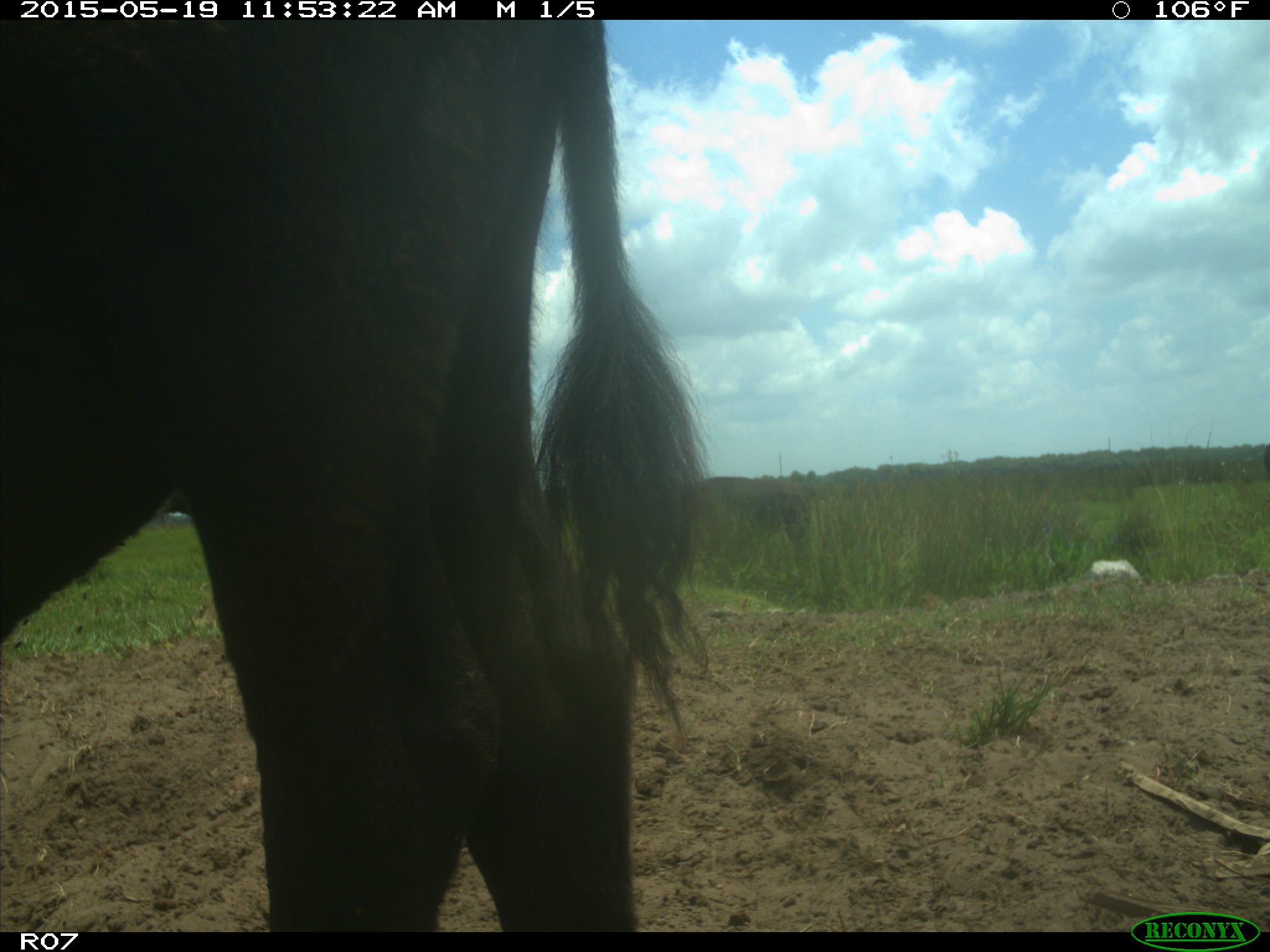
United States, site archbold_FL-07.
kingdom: Animalia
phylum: Chordata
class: Mammalia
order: Artiodactyla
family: Bovidae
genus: Bos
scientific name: Bos taurus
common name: domestic cow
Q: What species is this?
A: Bos taurus (domestic cow).